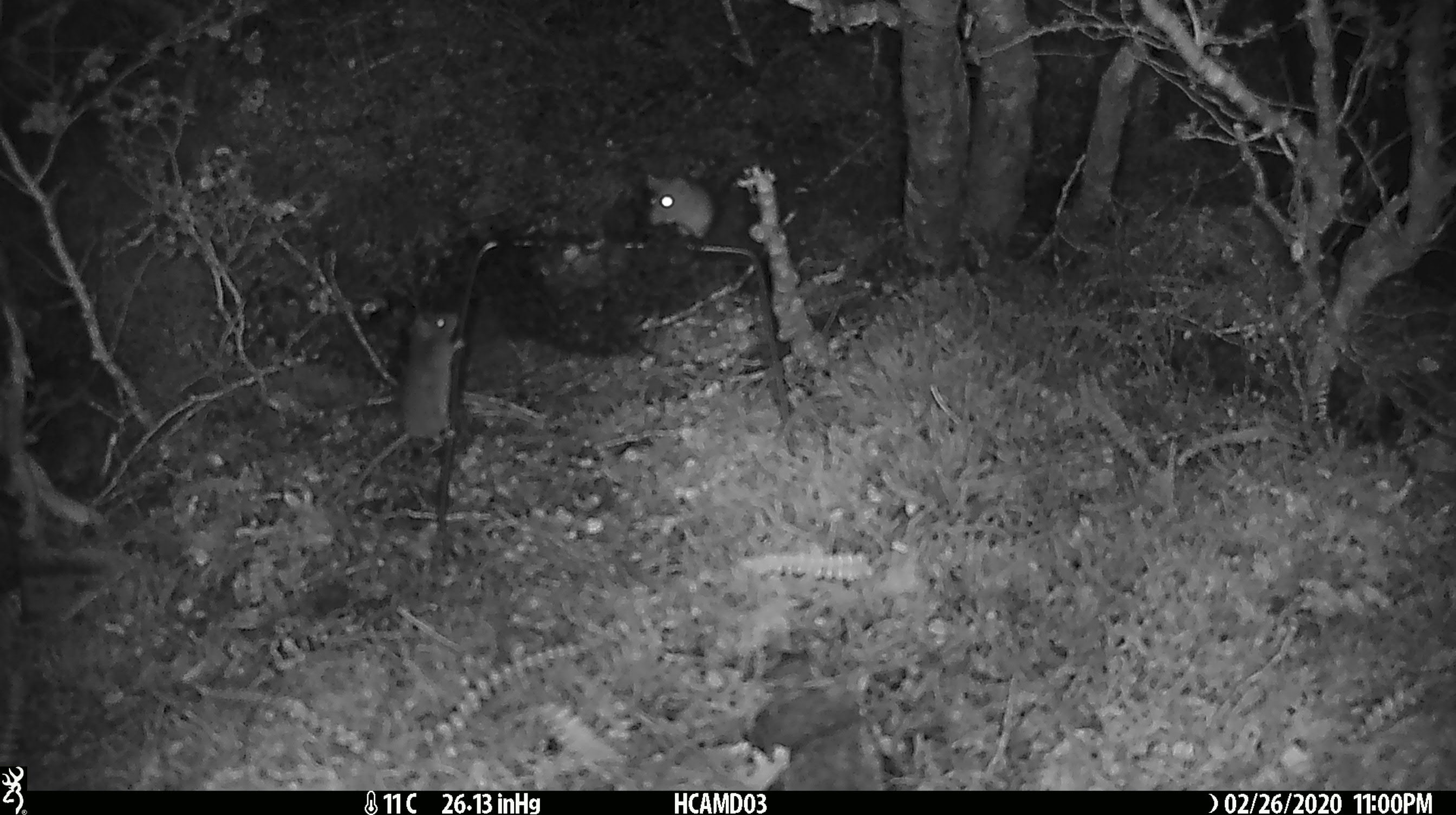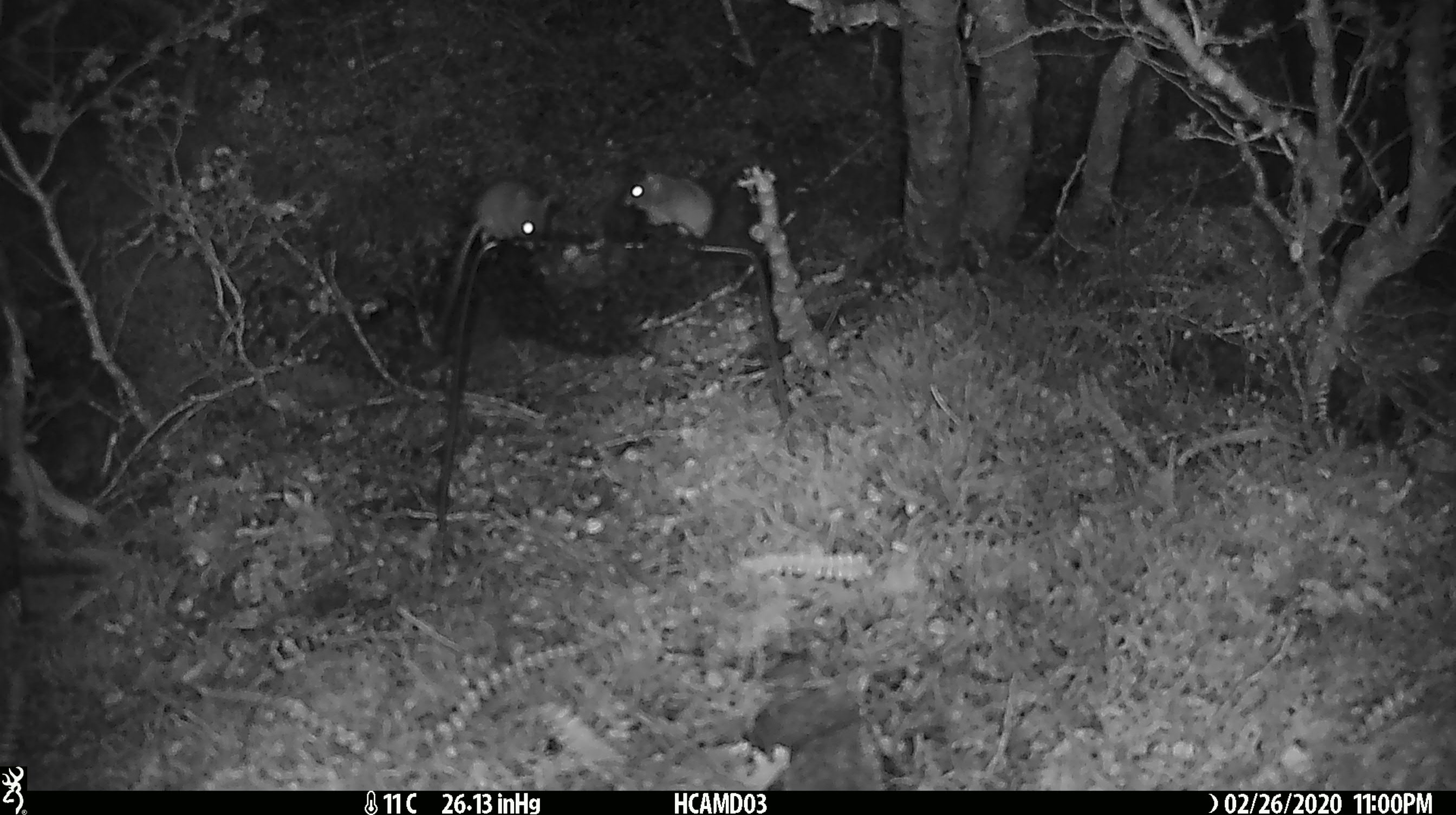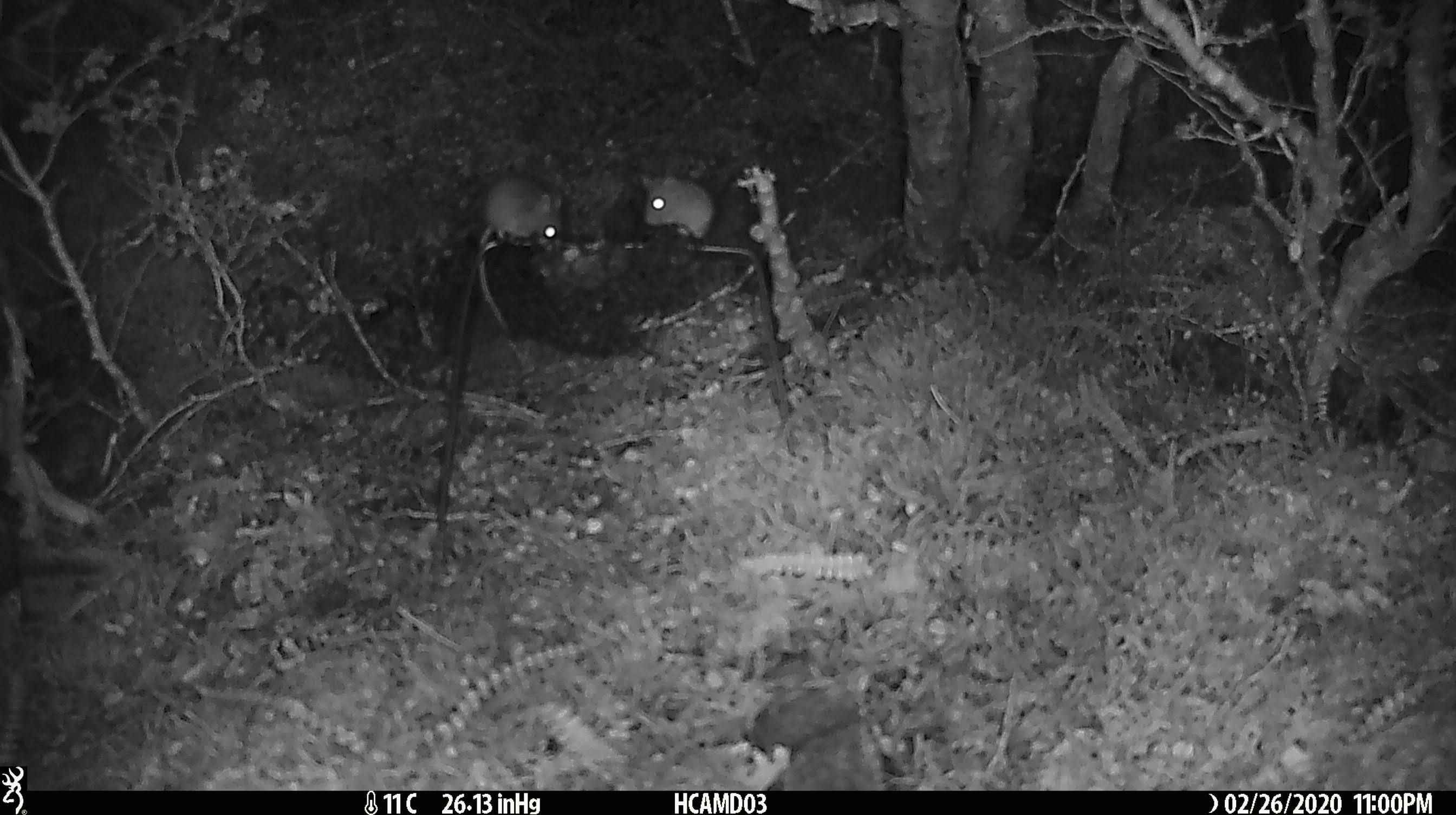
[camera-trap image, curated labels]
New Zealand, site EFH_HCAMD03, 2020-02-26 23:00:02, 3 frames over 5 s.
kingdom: Animalia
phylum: Chordata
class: Mammalia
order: Rodentia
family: Muridae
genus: Mus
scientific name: Mus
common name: mouse